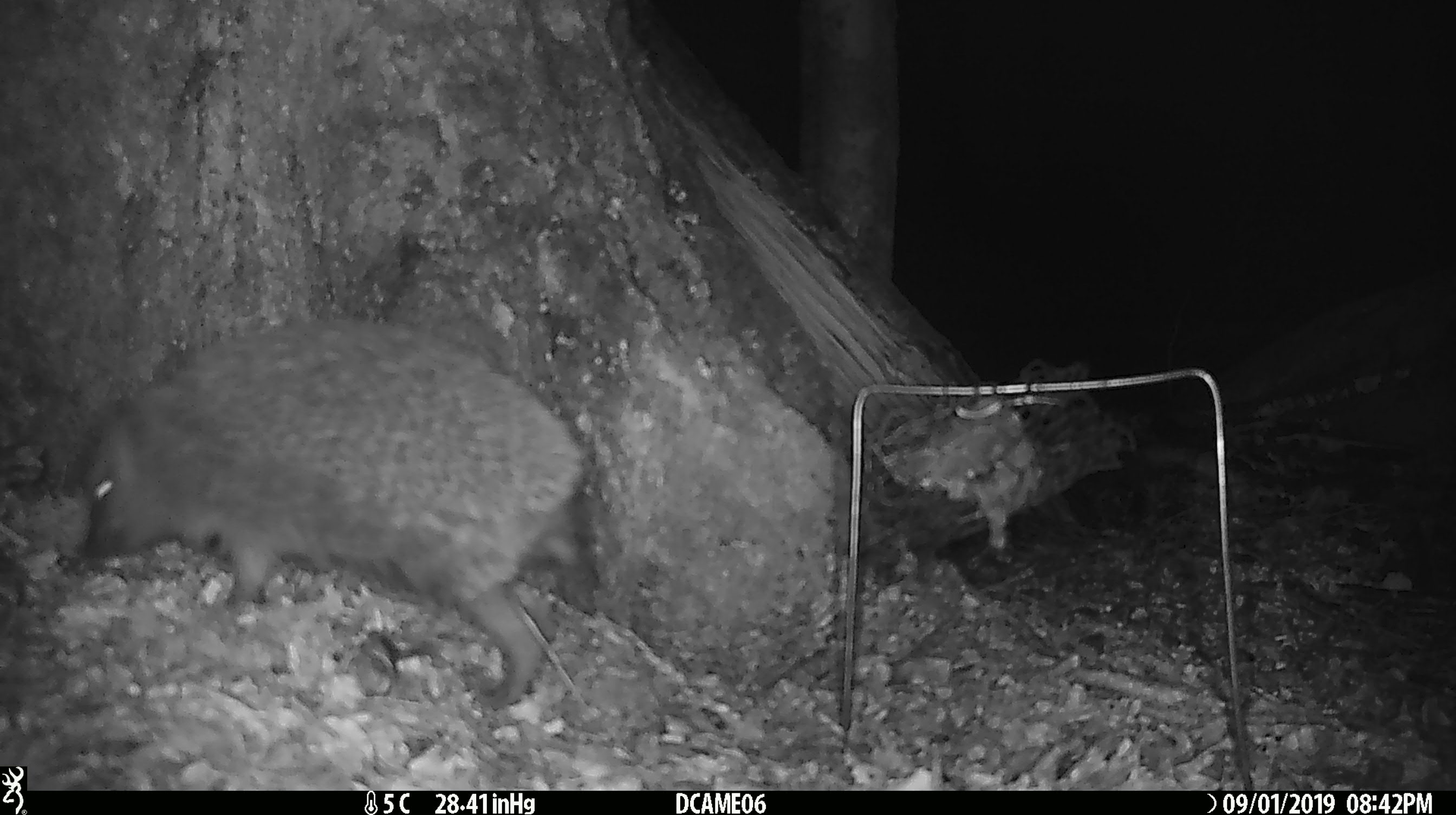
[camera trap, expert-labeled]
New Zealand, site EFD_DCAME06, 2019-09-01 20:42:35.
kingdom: Animalia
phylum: Chordata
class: Mammalia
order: Eulipotyphla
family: Erinaceidae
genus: Erinaceus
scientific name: Erinaceus europaeus europaeus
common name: european hedgehog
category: hedgehog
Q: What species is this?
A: Hedgehog (european hedgehog) (Erinaceus europaeus europaeus).